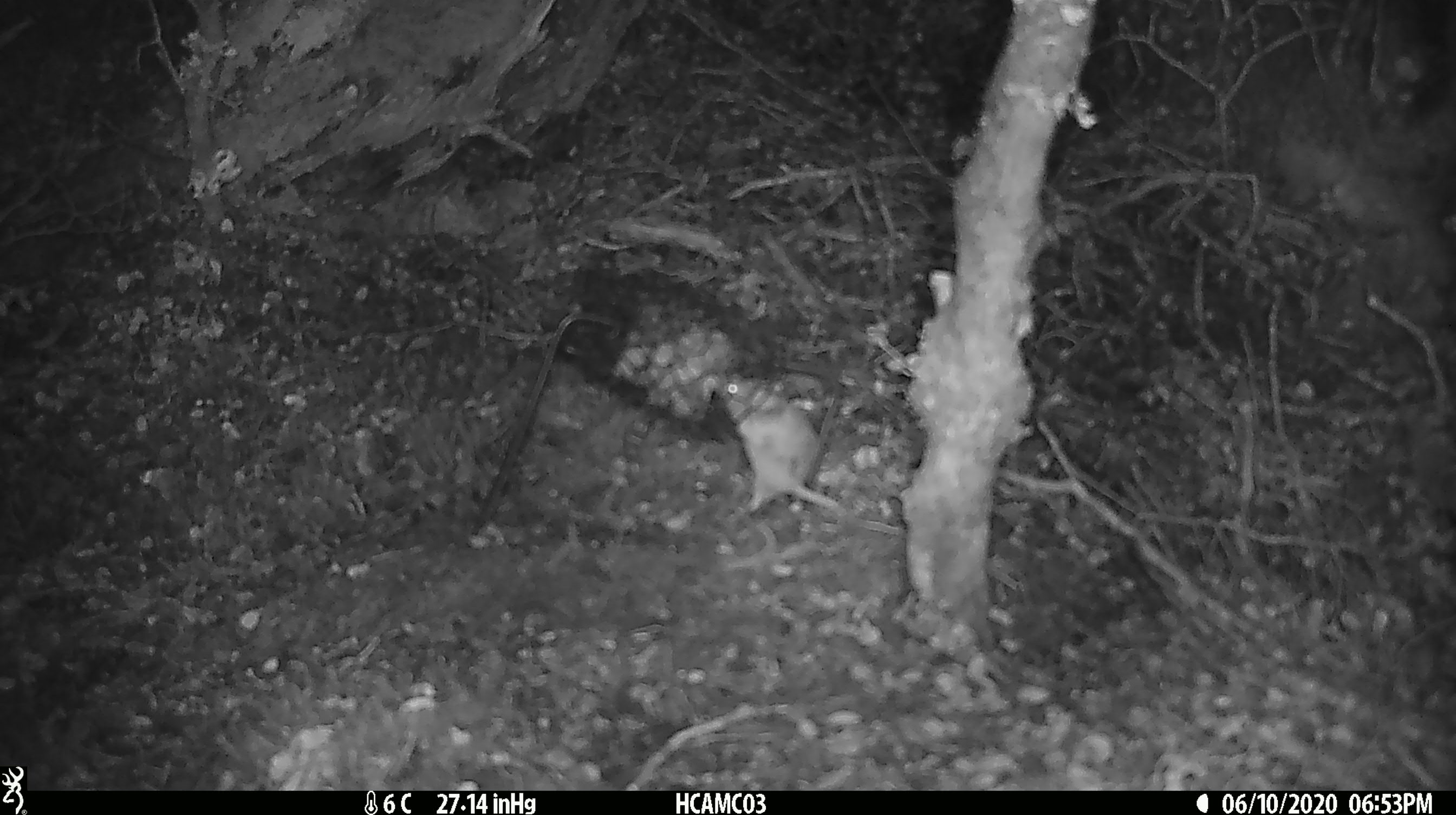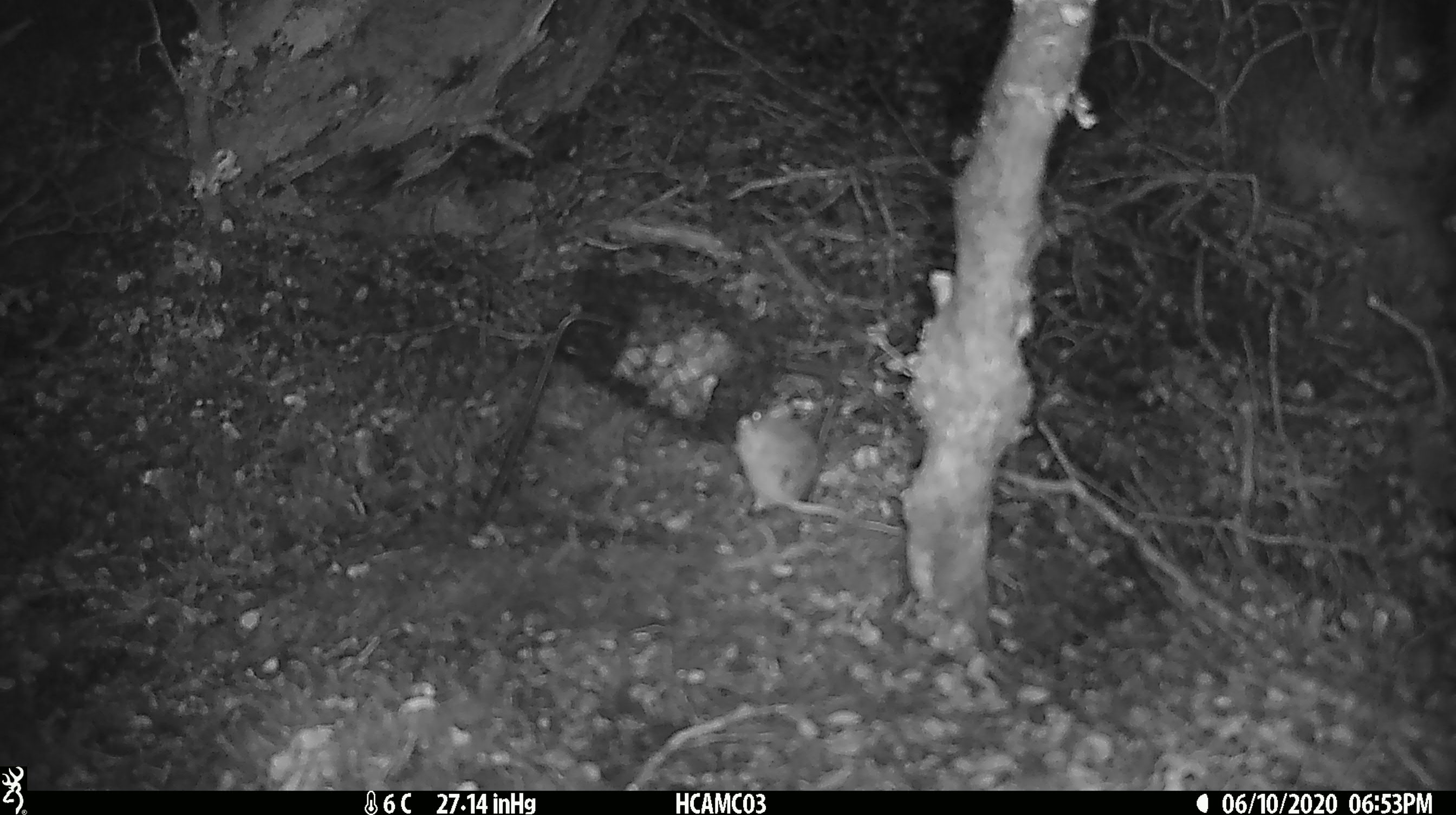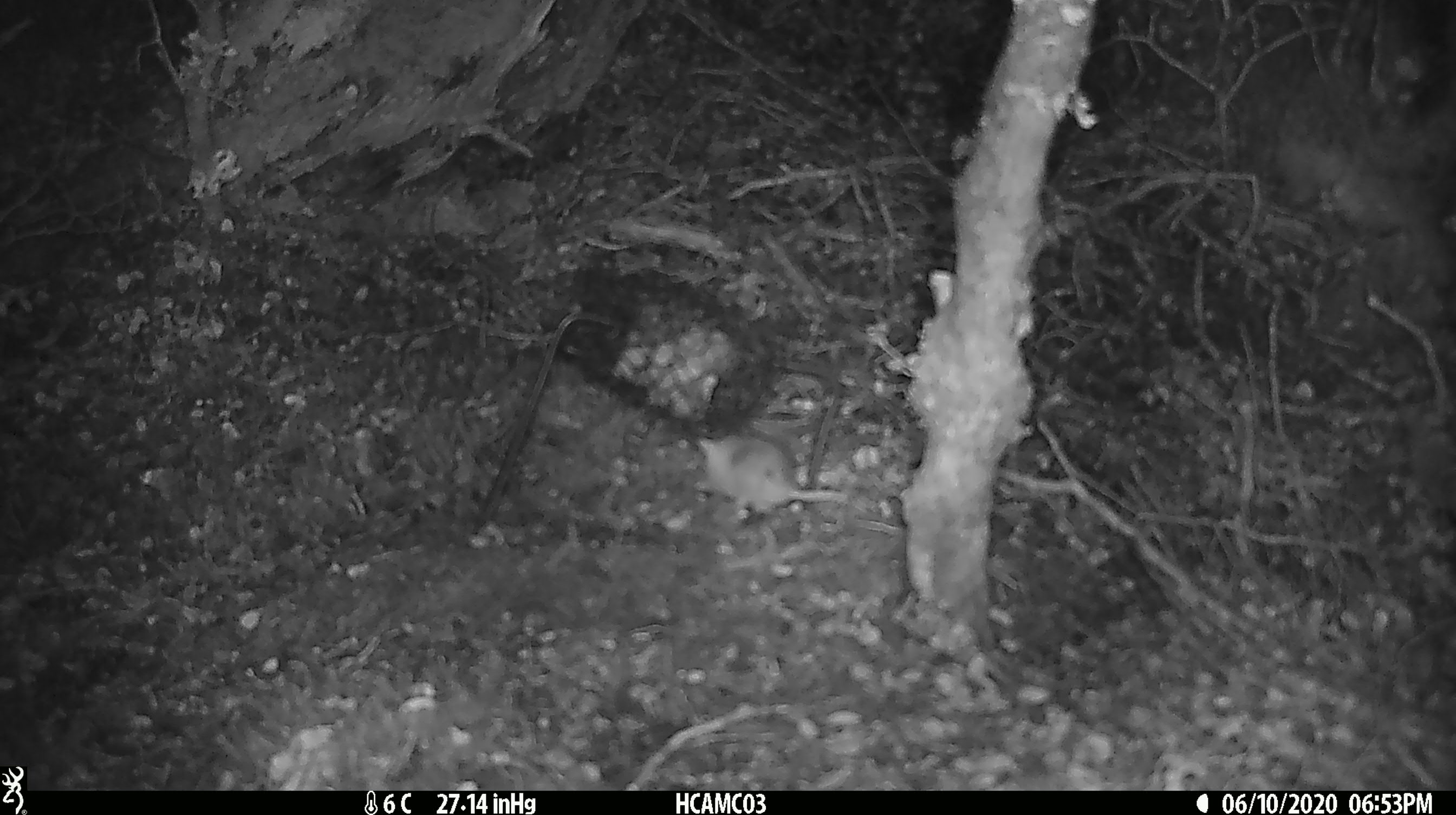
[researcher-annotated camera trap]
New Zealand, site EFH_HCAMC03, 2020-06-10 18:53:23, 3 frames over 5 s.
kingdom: Animalia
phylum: Chordata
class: Mammalia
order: Rodentia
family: Muridae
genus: Mus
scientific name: Mus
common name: mouse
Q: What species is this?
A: Mouse (Mus).